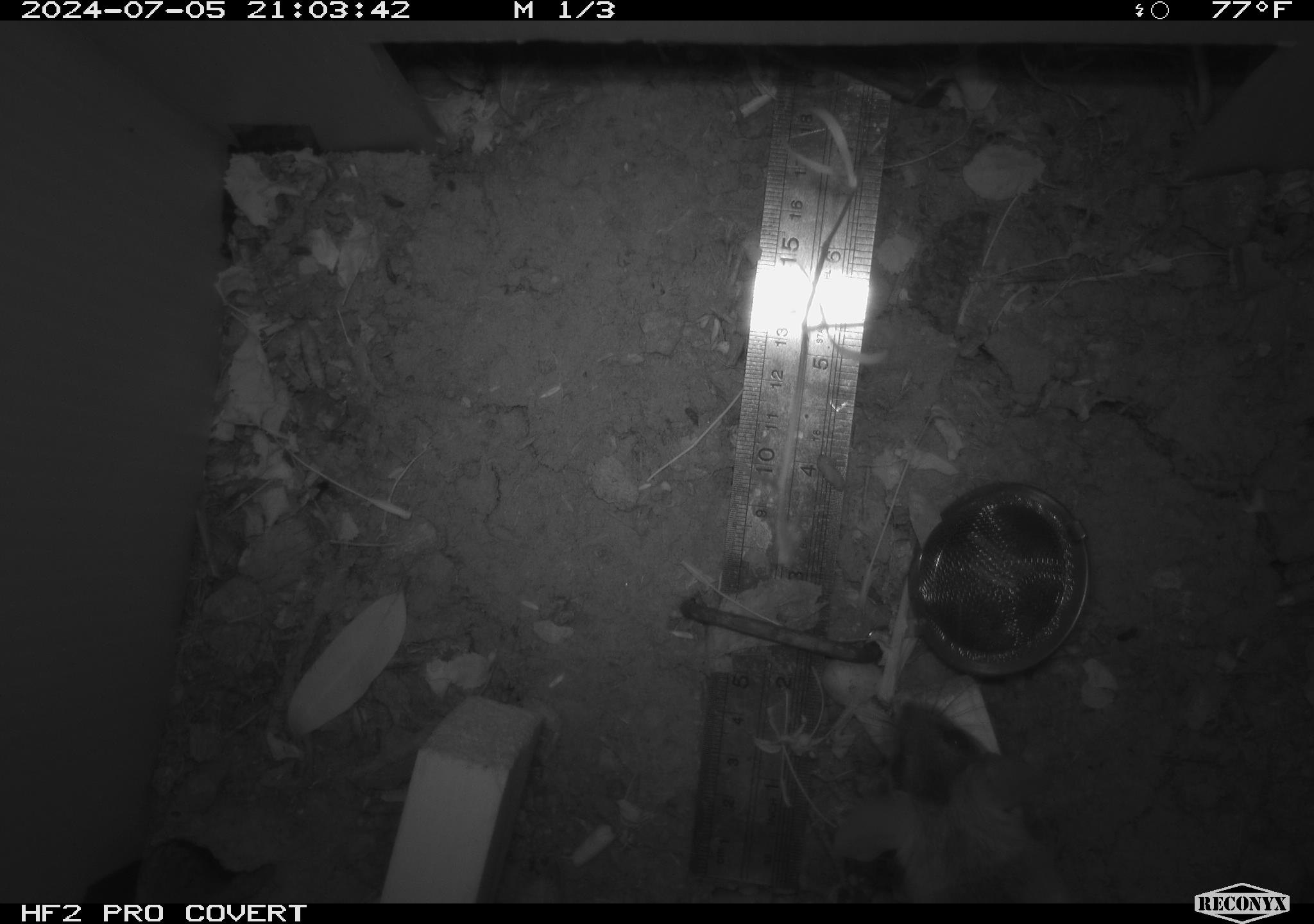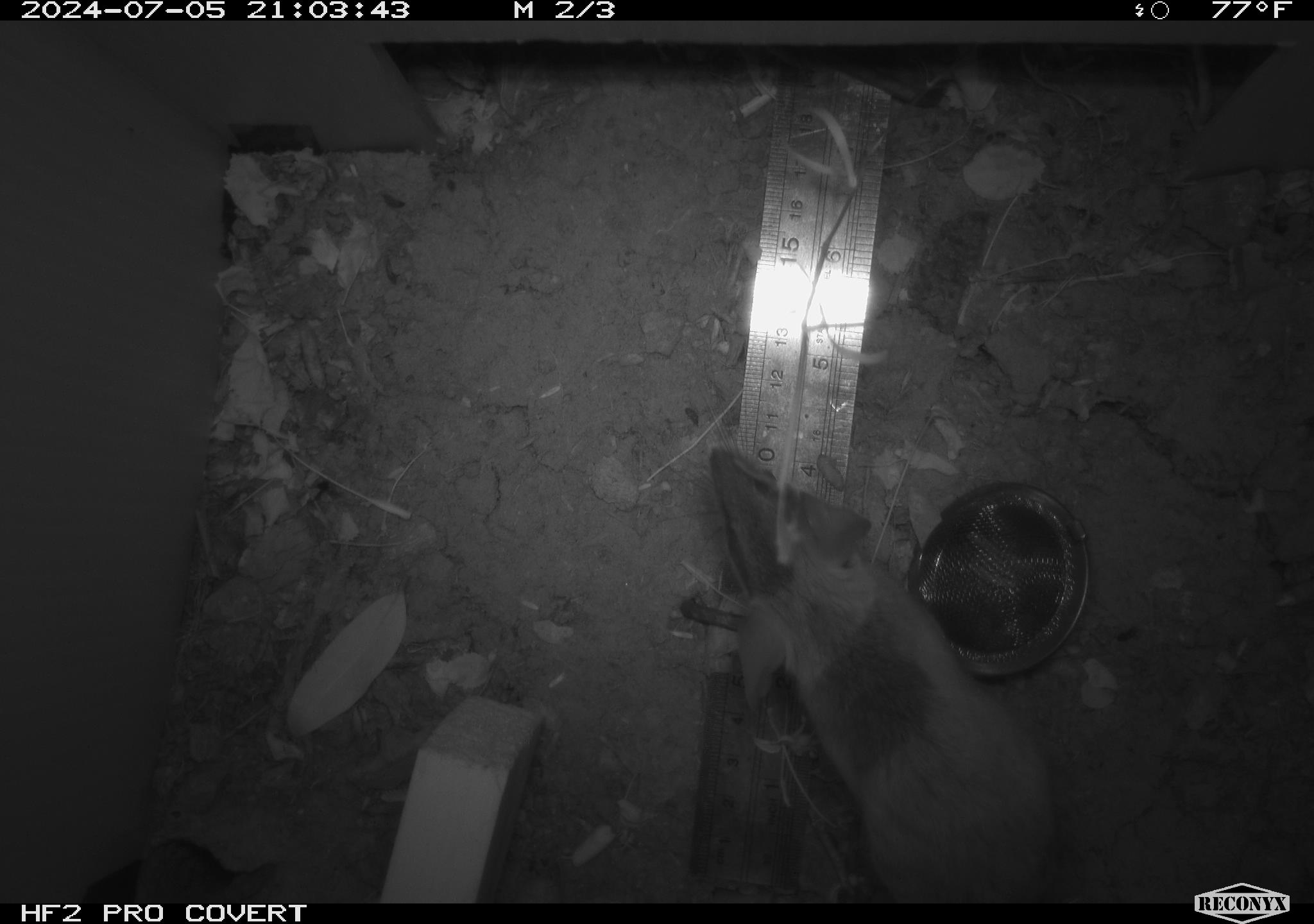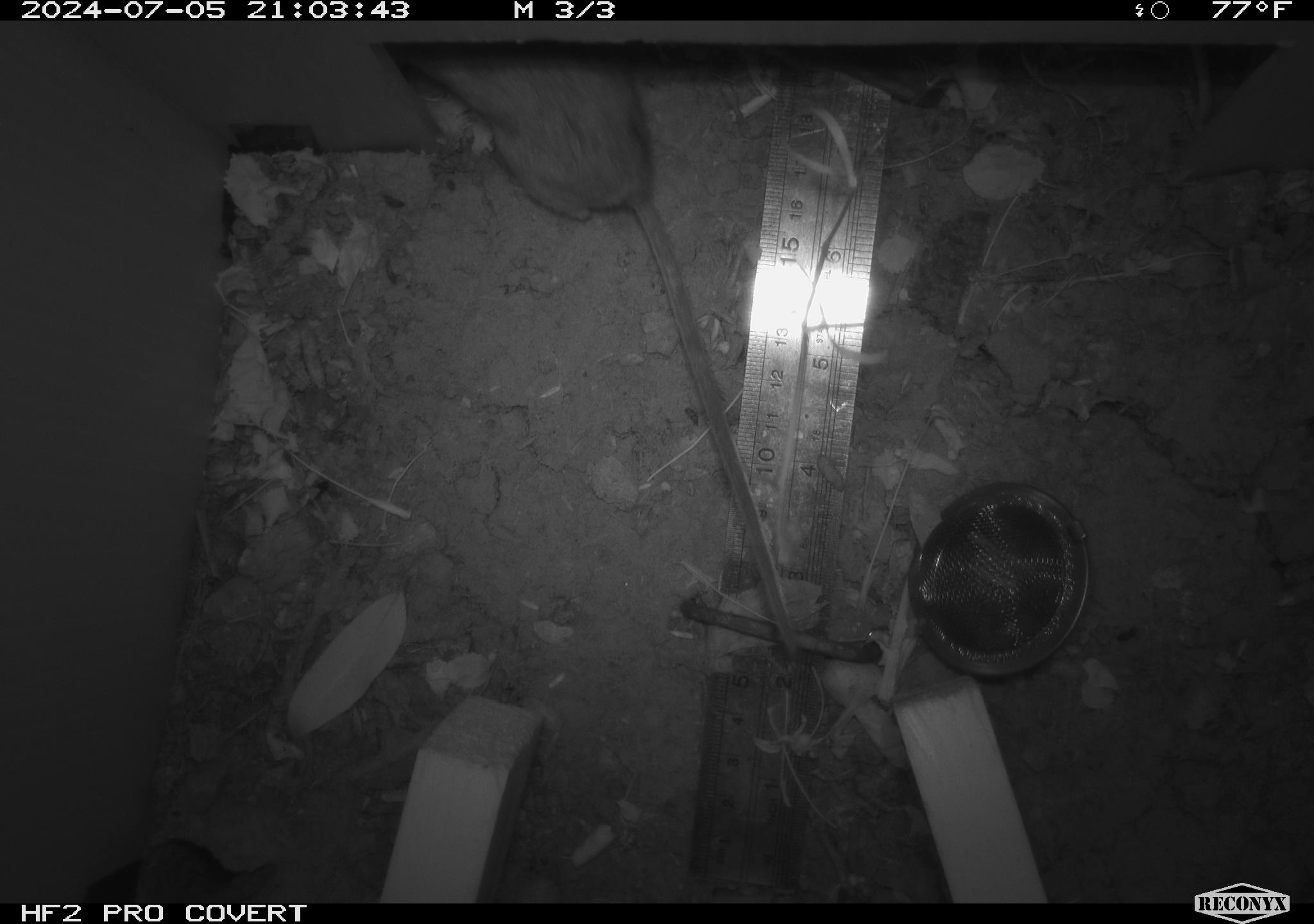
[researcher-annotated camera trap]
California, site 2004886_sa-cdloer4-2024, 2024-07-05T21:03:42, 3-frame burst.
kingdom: Animalia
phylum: Chordata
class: Mammalia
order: Rodentia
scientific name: Rodentia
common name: rodent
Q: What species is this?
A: Rodent (Rodentia).